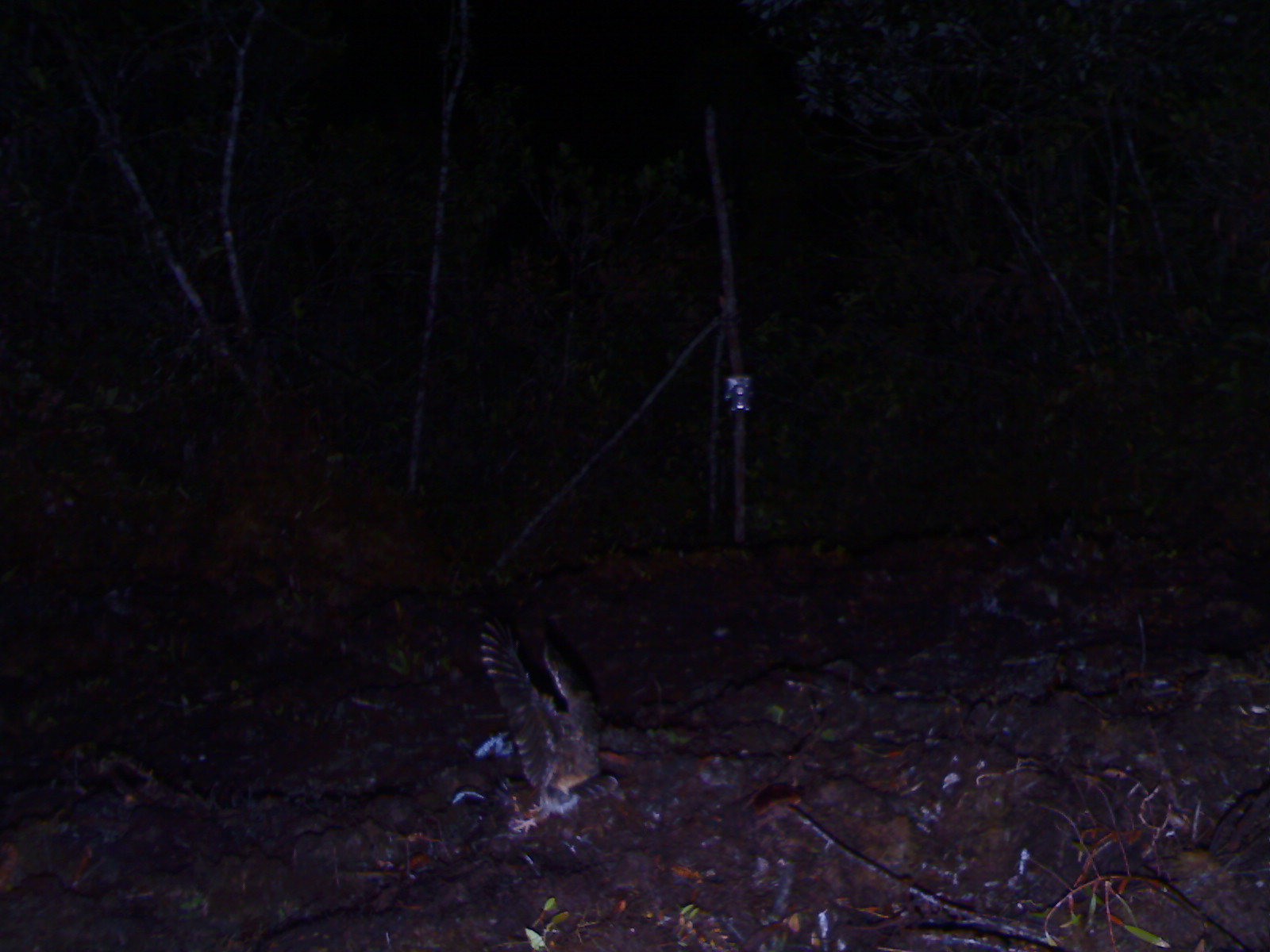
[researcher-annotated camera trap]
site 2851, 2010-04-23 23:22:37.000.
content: unidentified animal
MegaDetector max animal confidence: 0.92